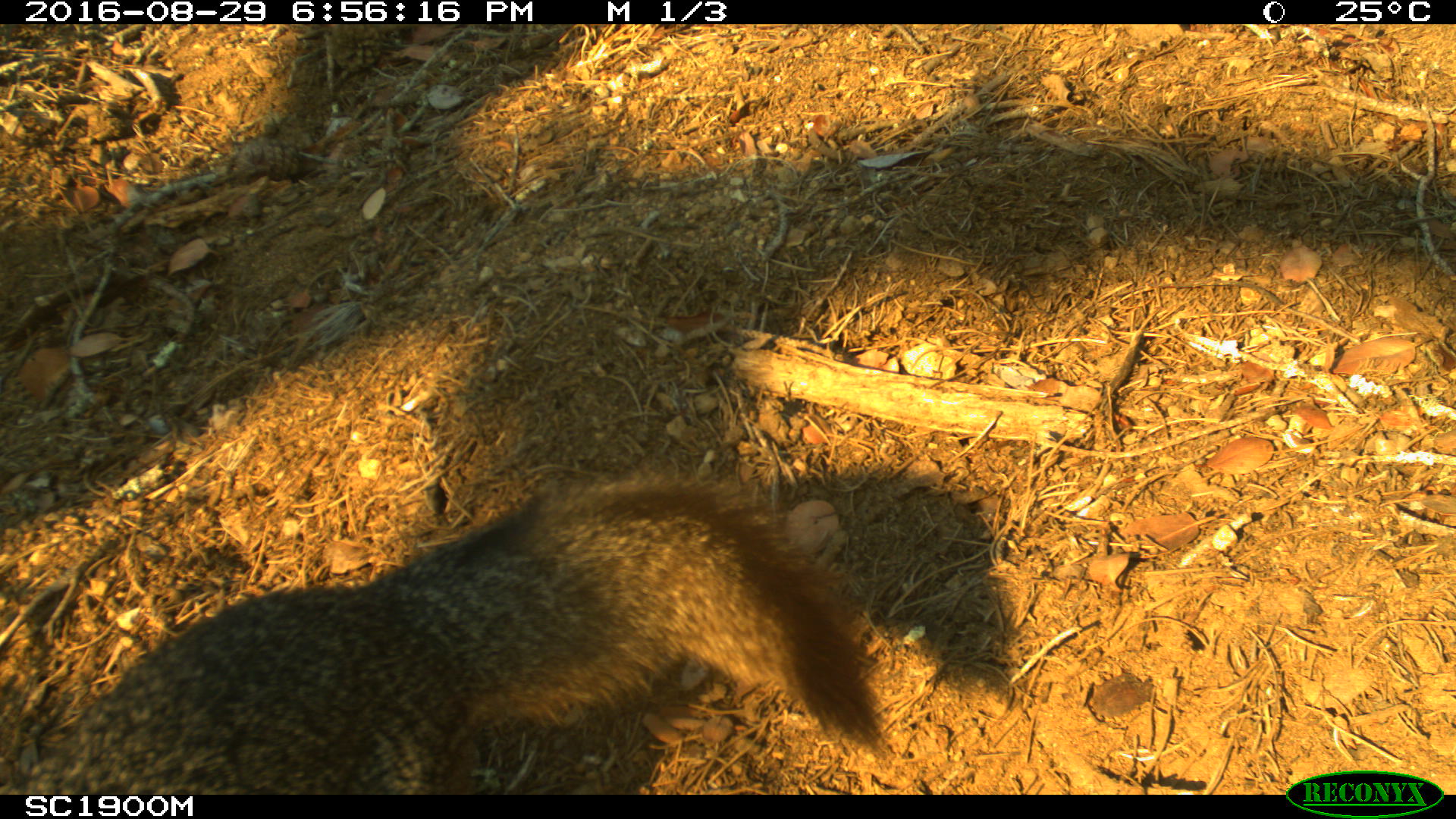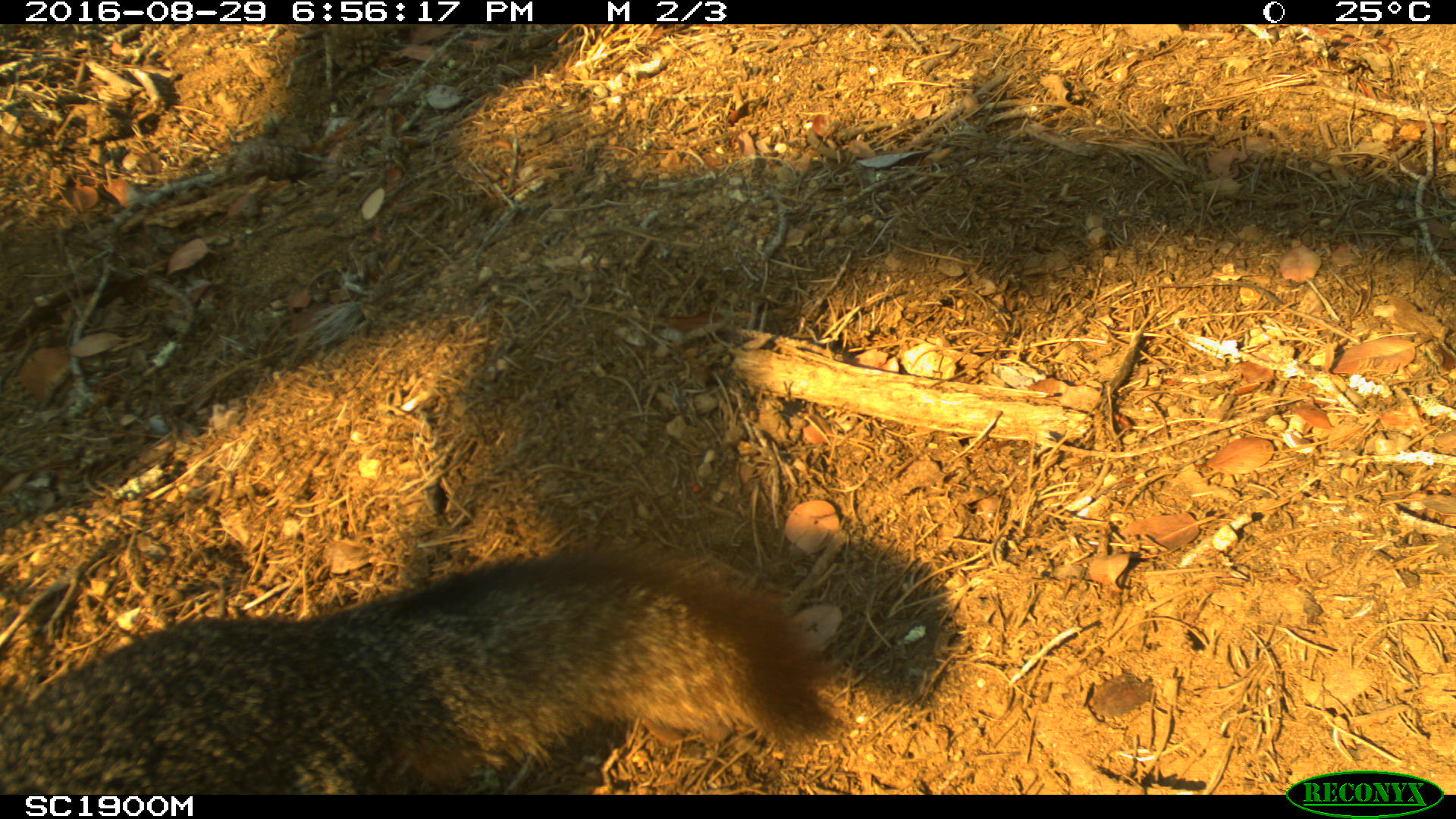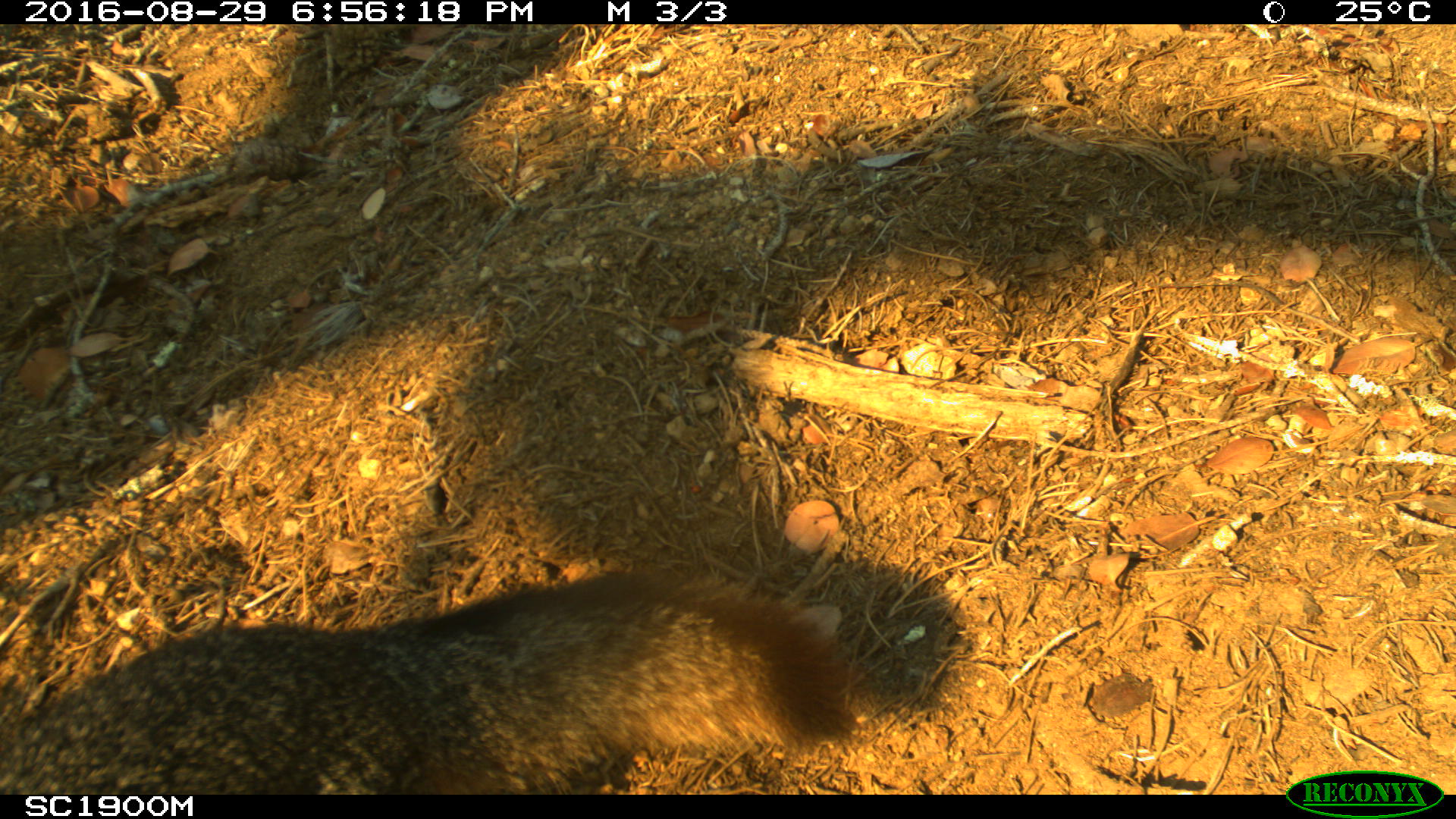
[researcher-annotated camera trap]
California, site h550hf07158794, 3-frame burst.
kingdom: Animalia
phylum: Chordata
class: Mammalia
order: Carnivora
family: Canidae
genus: Urocyon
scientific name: Urocyon littoralis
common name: island fox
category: fox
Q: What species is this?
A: Fox (island fox) (Urocyon littoralis).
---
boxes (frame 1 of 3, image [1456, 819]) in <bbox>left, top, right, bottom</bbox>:
fox: <bbox>0, 468, 890, 792</bbox>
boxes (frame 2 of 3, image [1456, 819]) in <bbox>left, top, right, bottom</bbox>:
fox: <bbox>0, 545, 860, 795</bbox>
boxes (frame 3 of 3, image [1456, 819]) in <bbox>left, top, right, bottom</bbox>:
fox: <bbox>0, 570, 858, 795</bbox>